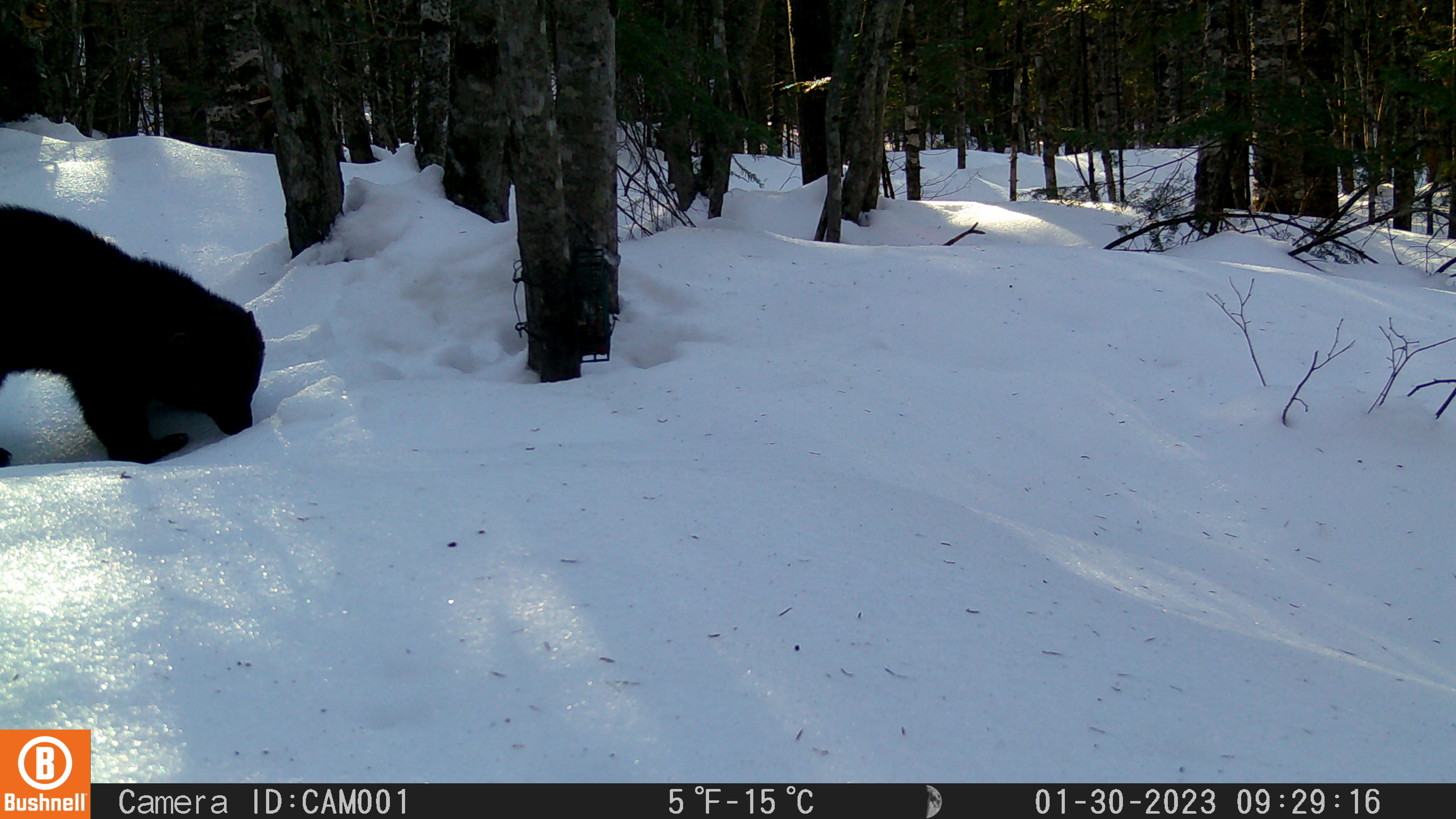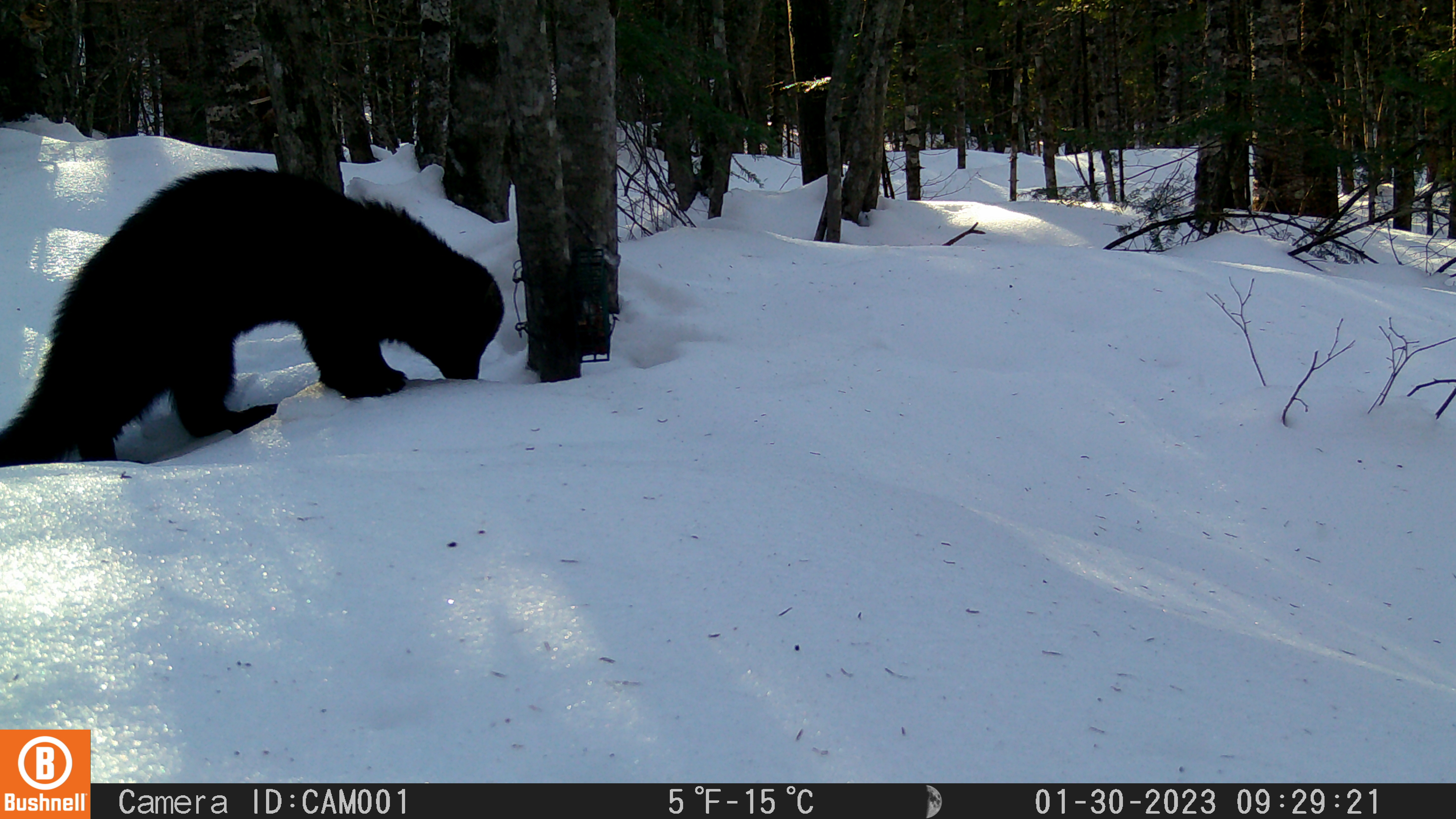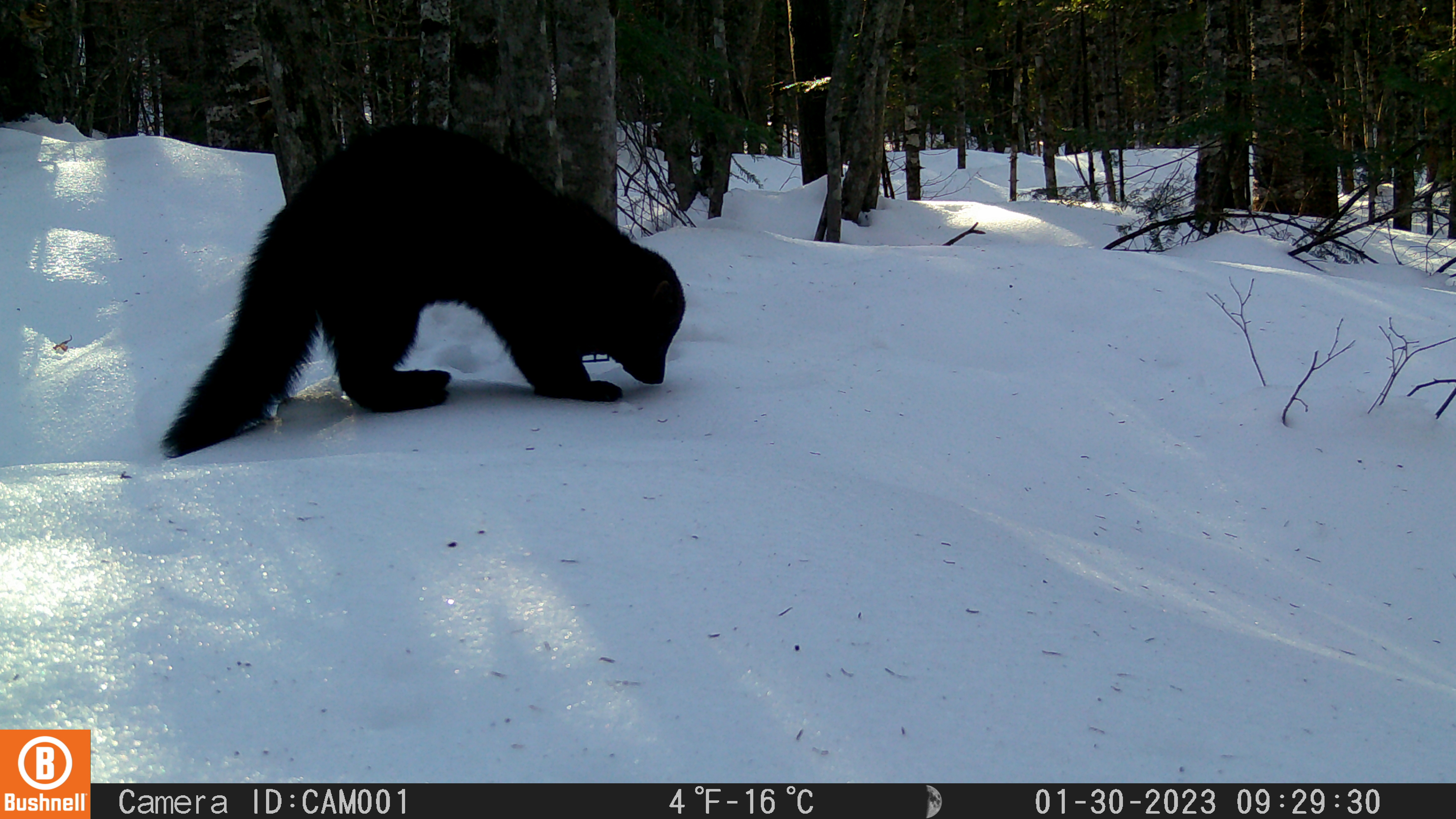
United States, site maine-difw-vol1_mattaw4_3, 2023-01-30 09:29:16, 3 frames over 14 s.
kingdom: Animalia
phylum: Chordata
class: Mammalia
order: Carnivora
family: Mustelidae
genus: Pekania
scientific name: Pekania pennanti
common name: fisher